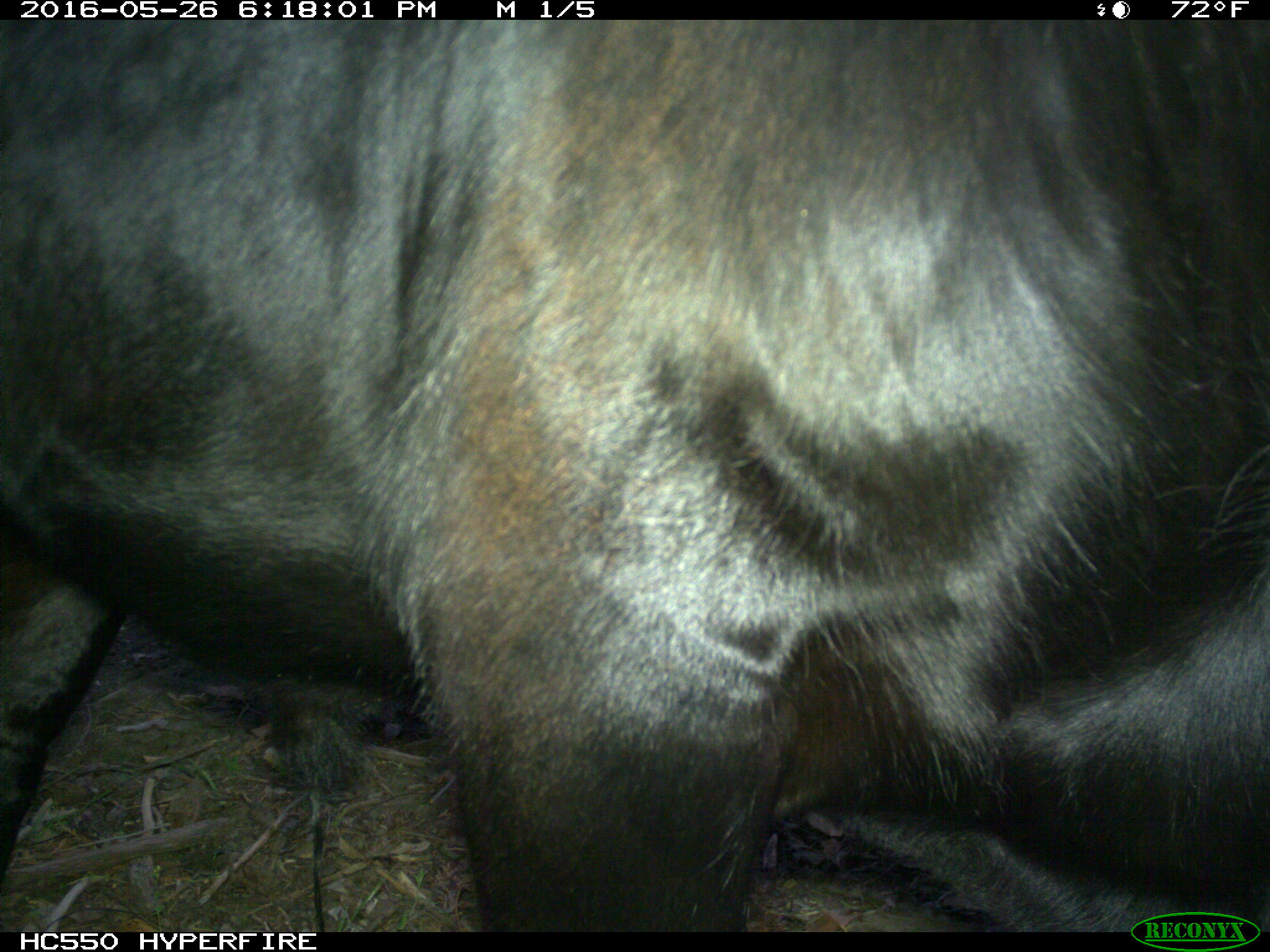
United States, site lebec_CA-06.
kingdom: Animalia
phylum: Chordata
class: Mammalia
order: Artiodactyla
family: Bovidae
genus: Bos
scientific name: Bos taurus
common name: domestic cow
Bos taurus (domestic cow).